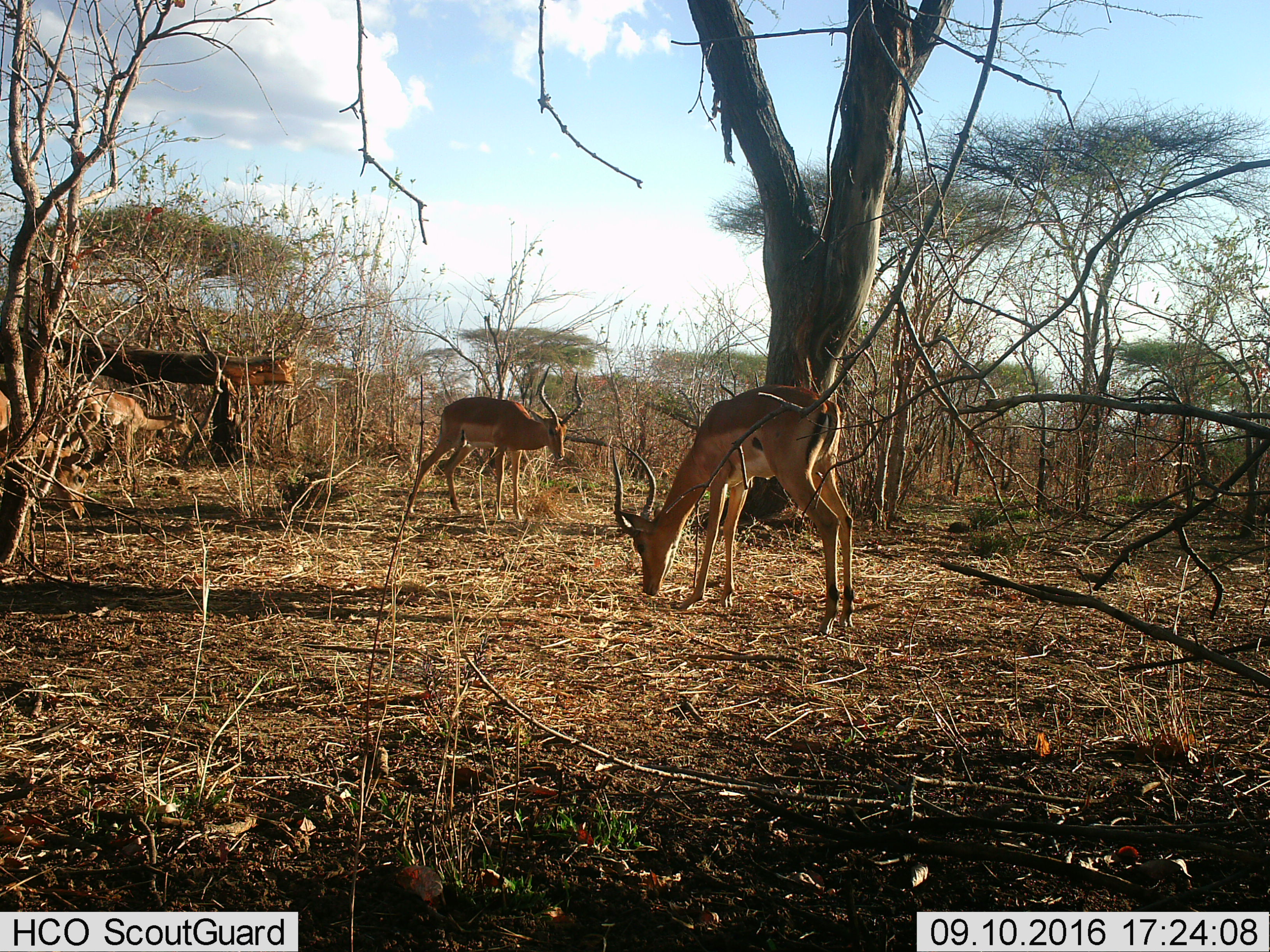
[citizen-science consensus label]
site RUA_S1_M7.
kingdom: Animalia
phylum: Chordata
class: Mammalia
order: Artiodactyla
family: Bovidae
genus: Aepyceros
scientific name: Aepyceros melampus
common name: impala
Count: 4.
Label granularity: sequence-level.